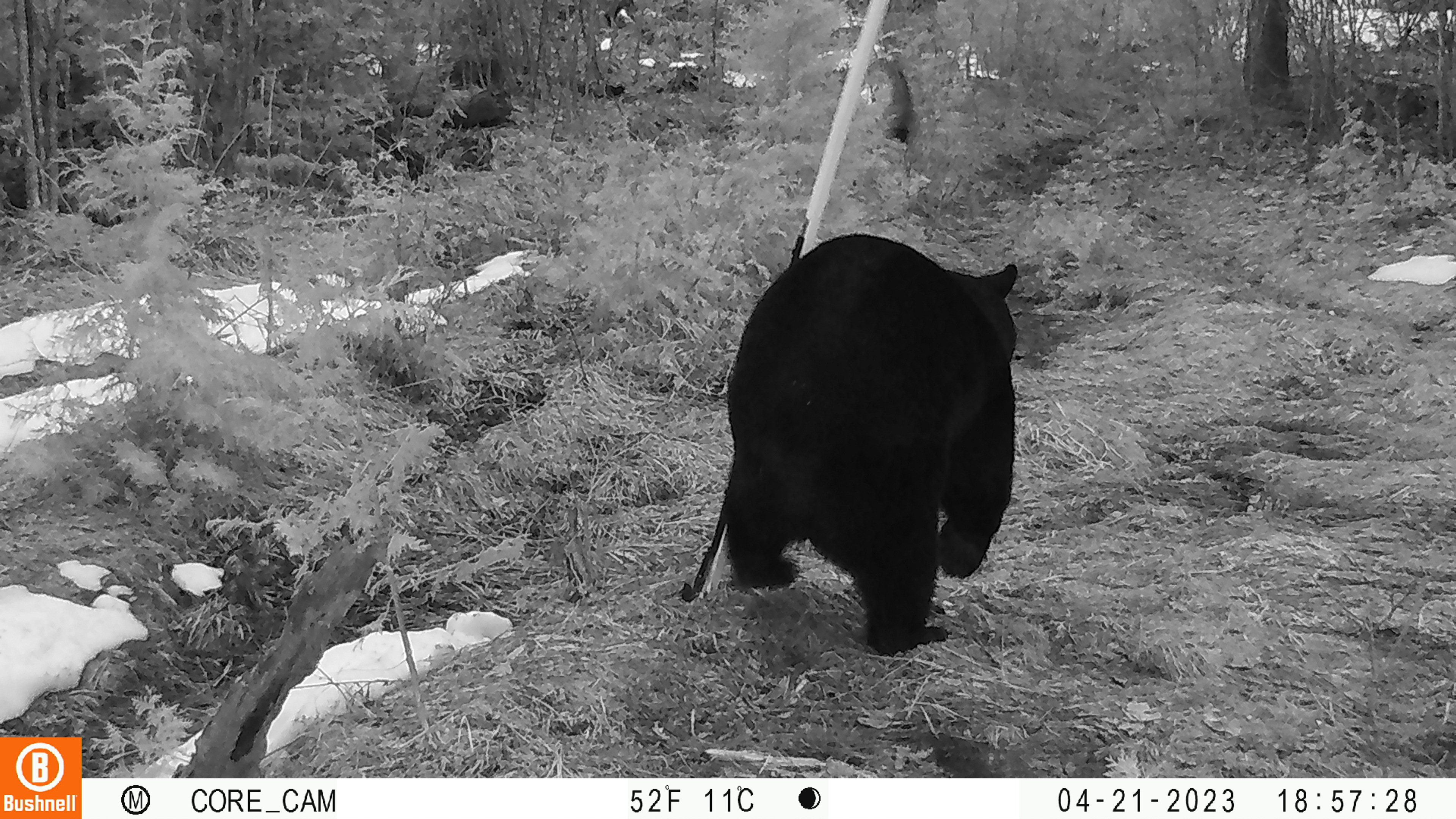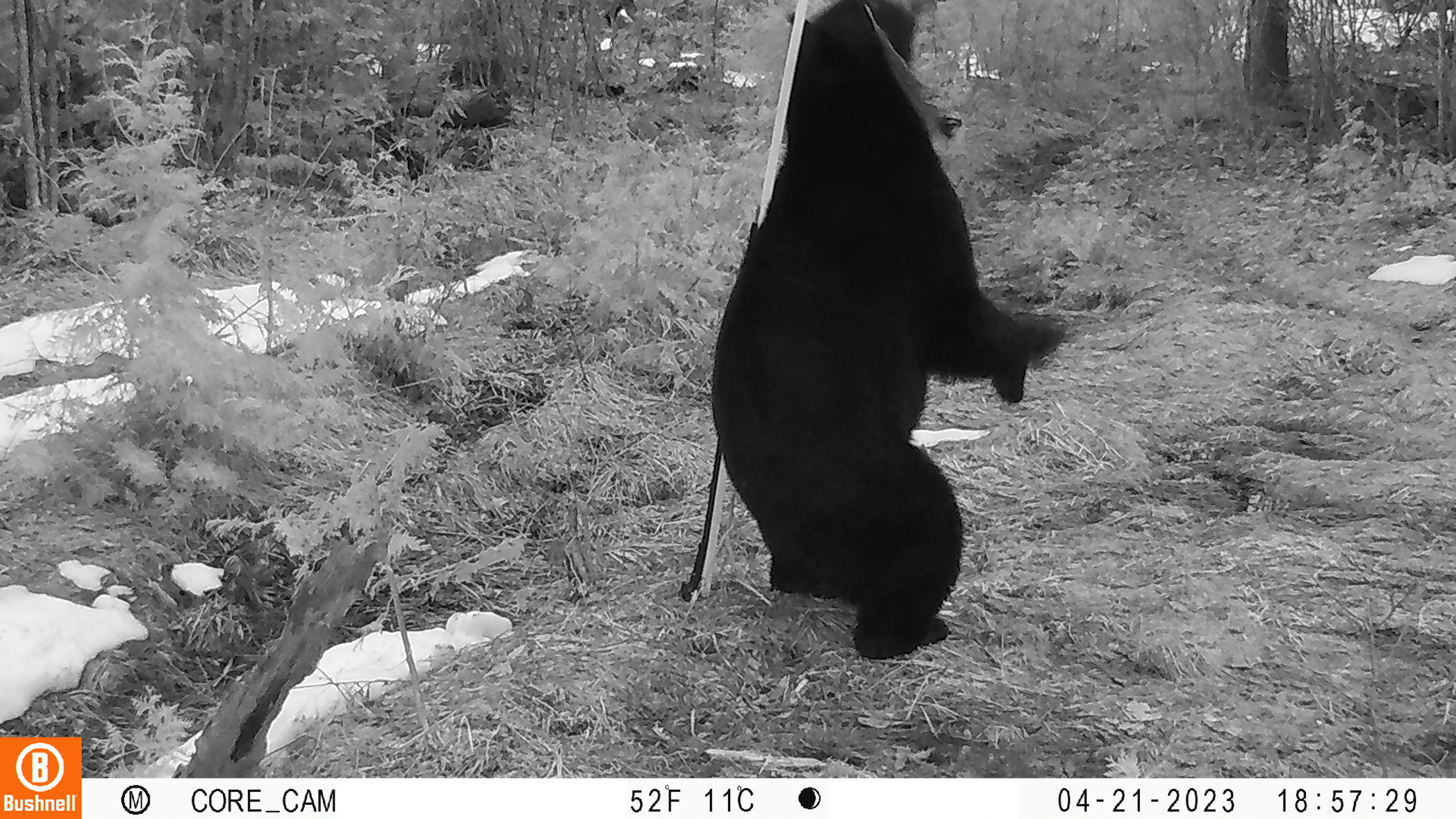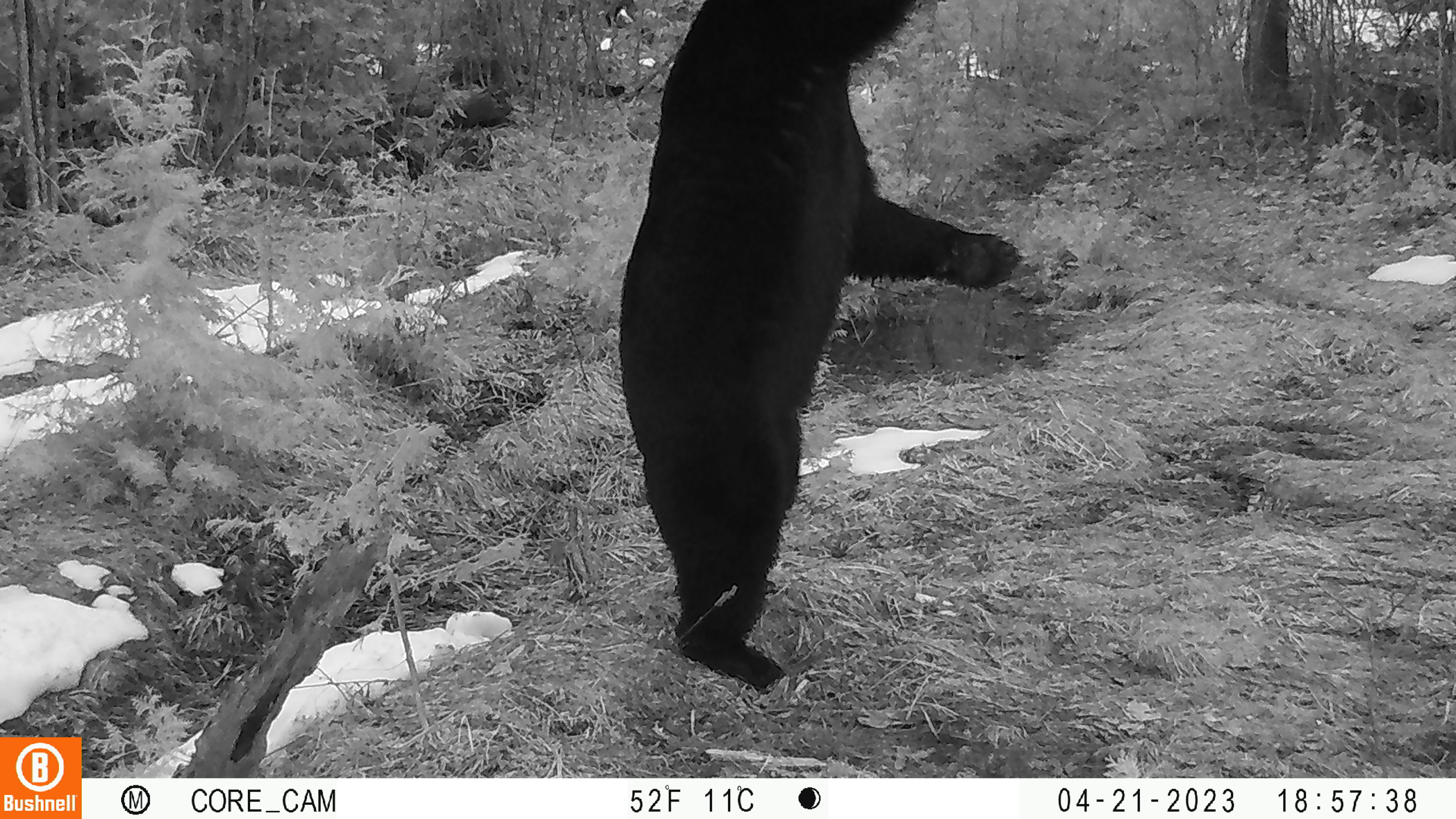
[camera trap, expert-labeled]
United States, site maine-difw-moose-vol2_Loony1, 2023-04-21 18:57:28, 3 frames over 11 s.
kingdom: Animalia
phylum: Chordata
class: Mammalia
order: Carnivora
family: Ursidae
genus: Ursus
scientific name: Ursus americanus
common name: black bear